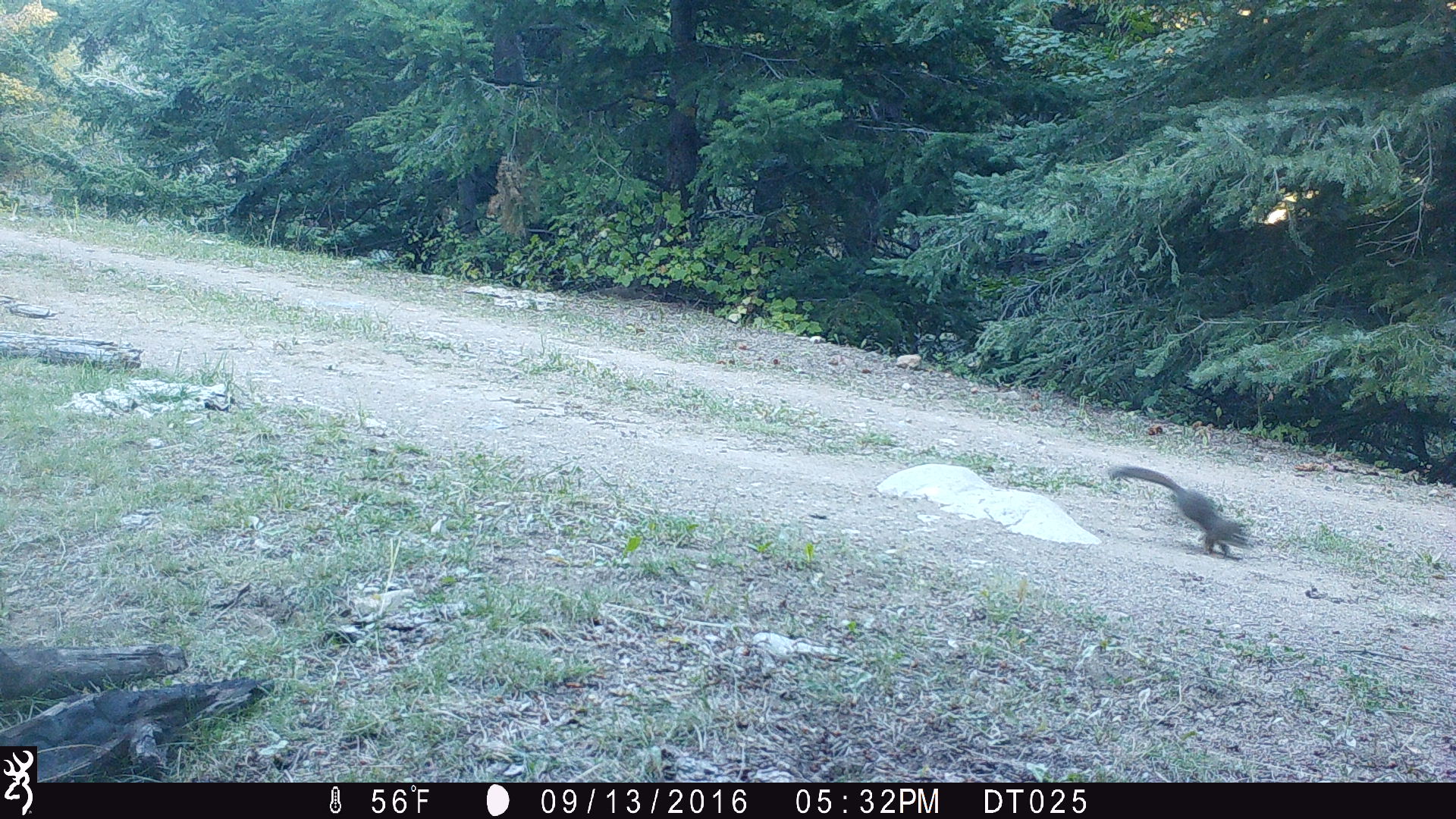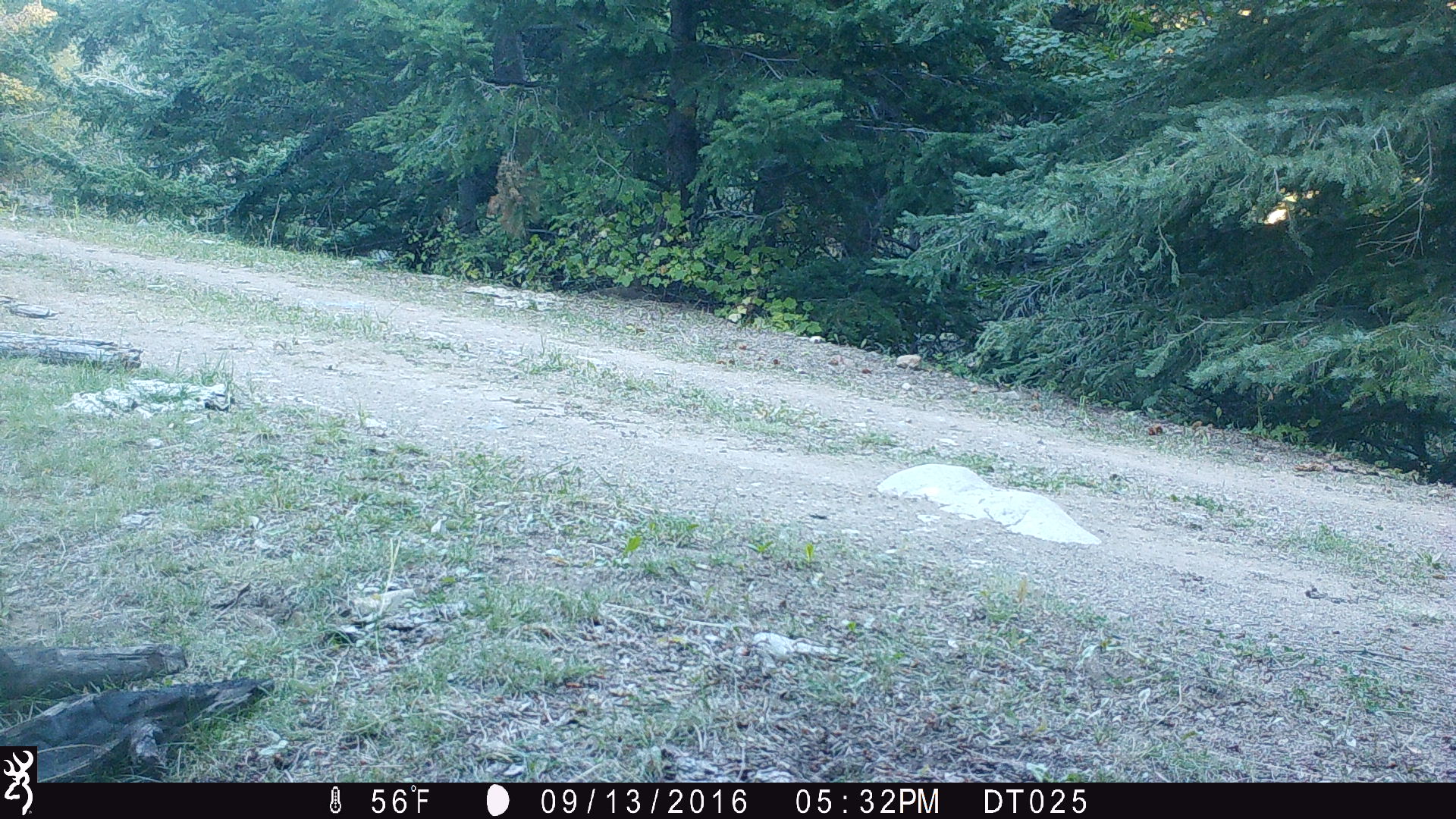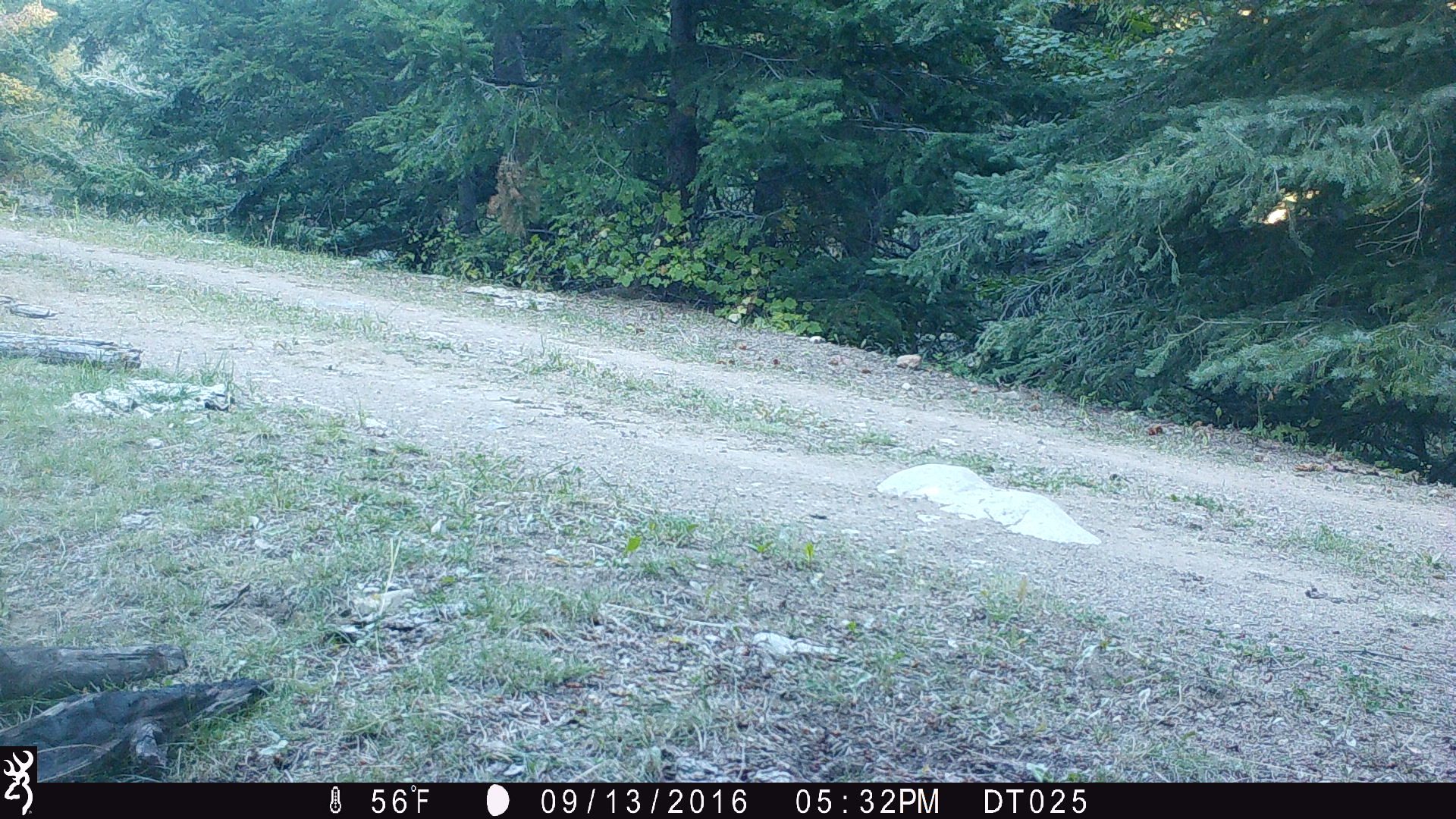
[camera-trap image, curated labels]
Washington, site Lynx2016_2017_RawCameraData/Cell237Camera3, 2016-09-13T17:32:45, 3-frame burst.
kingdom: Animalia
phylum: Chordata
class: Mammalia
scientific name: Mammalia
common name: small mammal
Small mammal (Mammalia). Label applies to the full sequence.